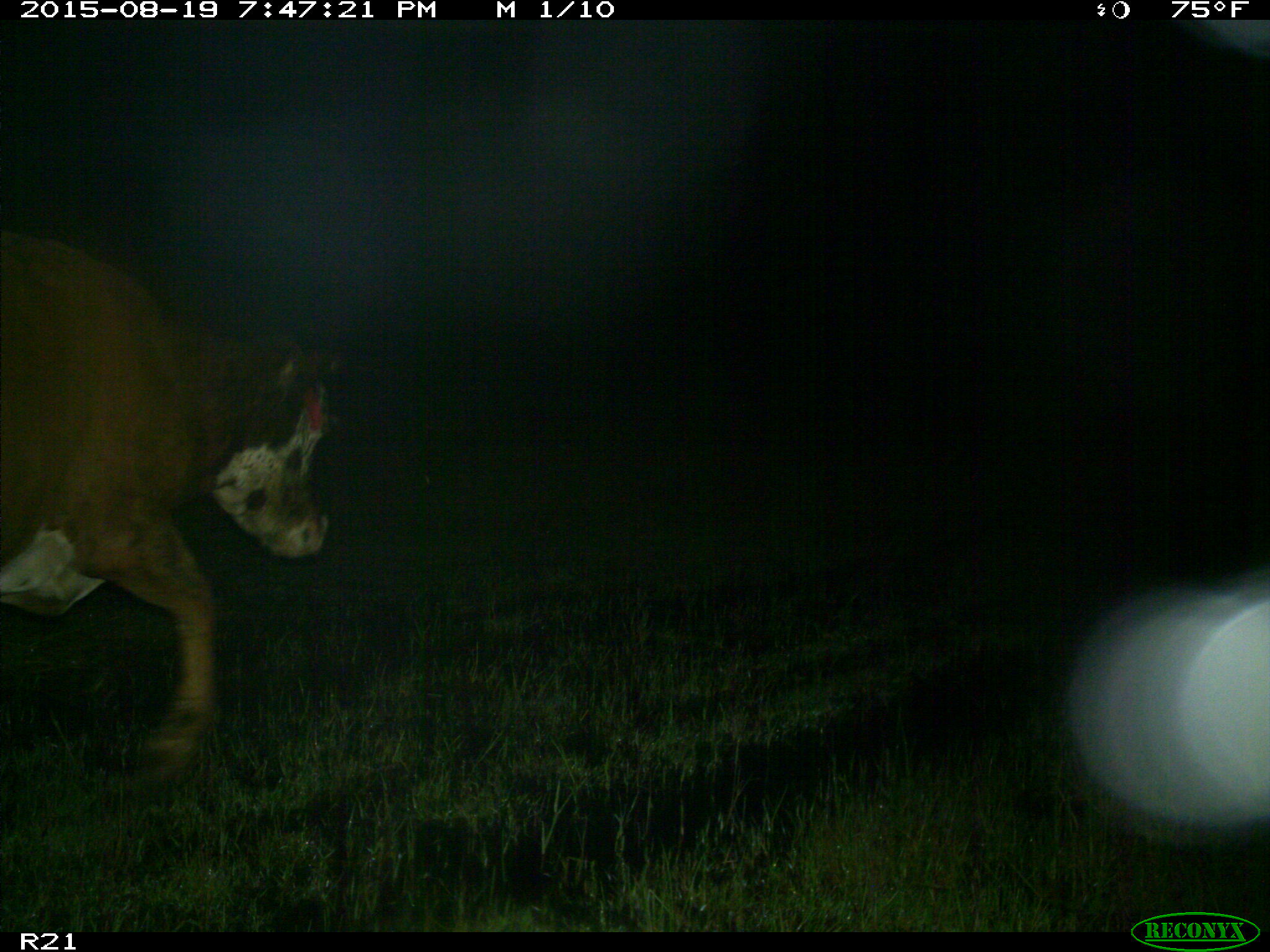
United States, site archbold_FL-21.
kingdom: Animalia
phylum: Chordata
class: Mammalia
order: Artiodactyla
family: Bovidae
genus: Bos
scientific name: Bos taurus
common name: domestic cow